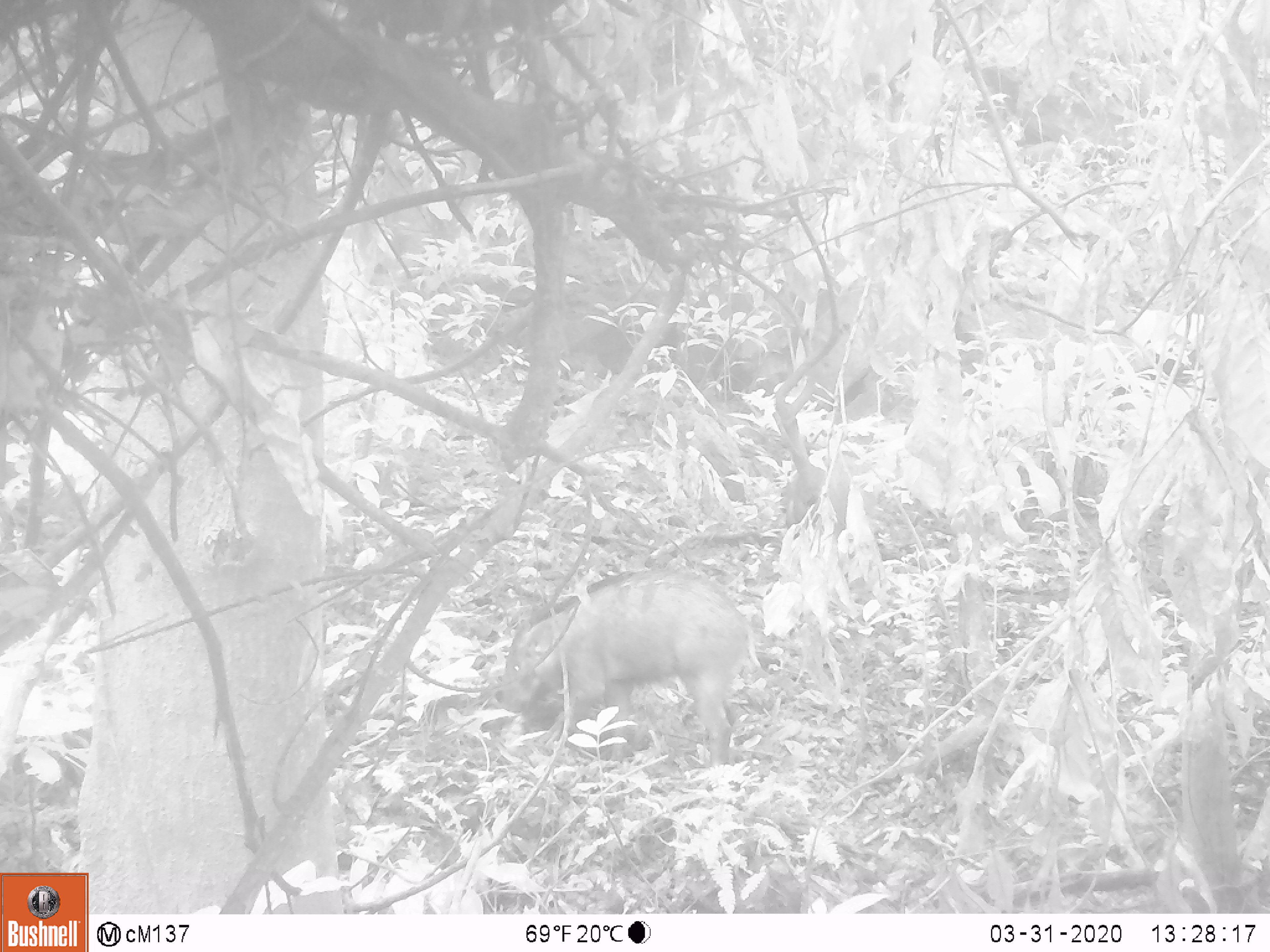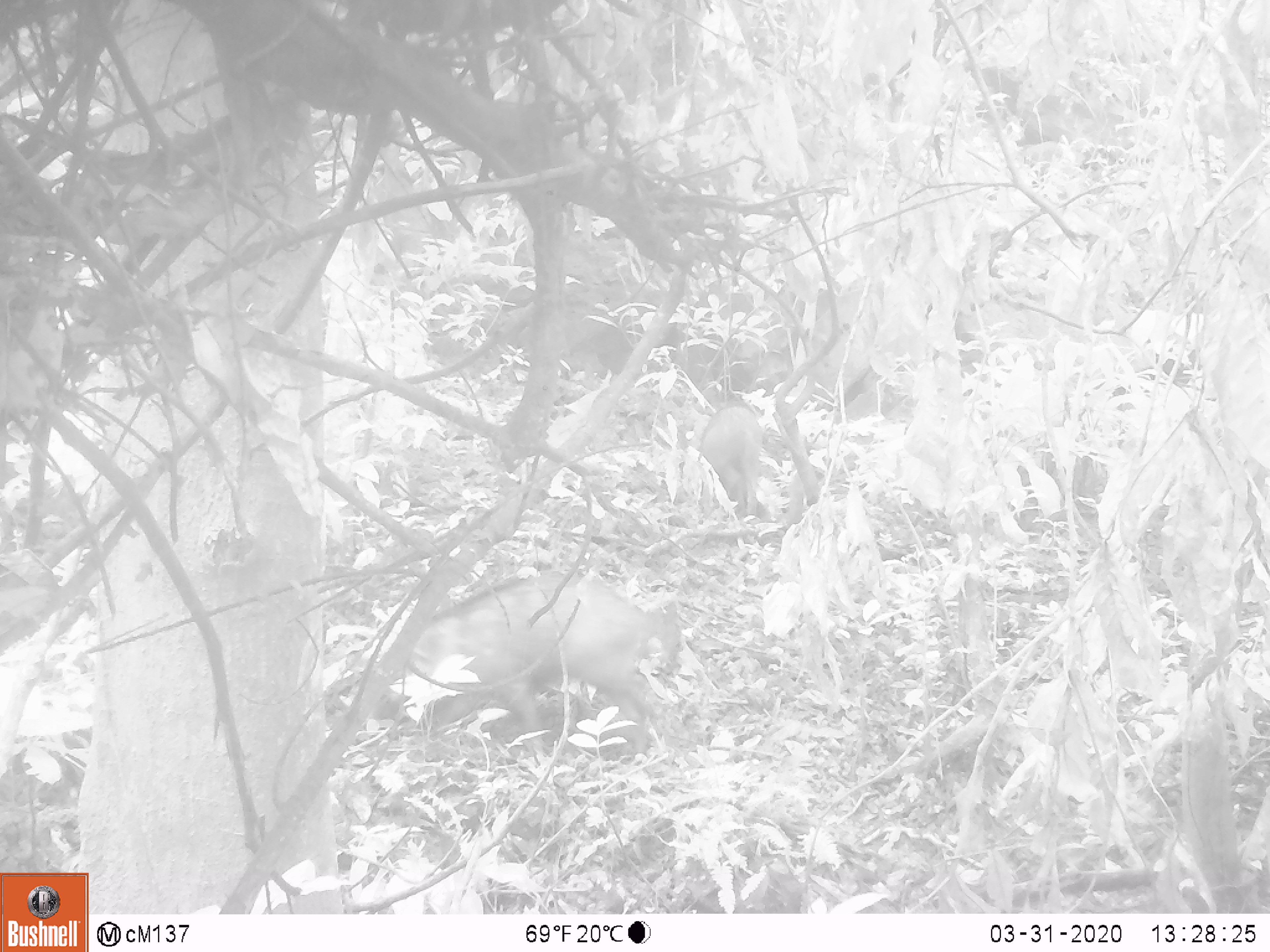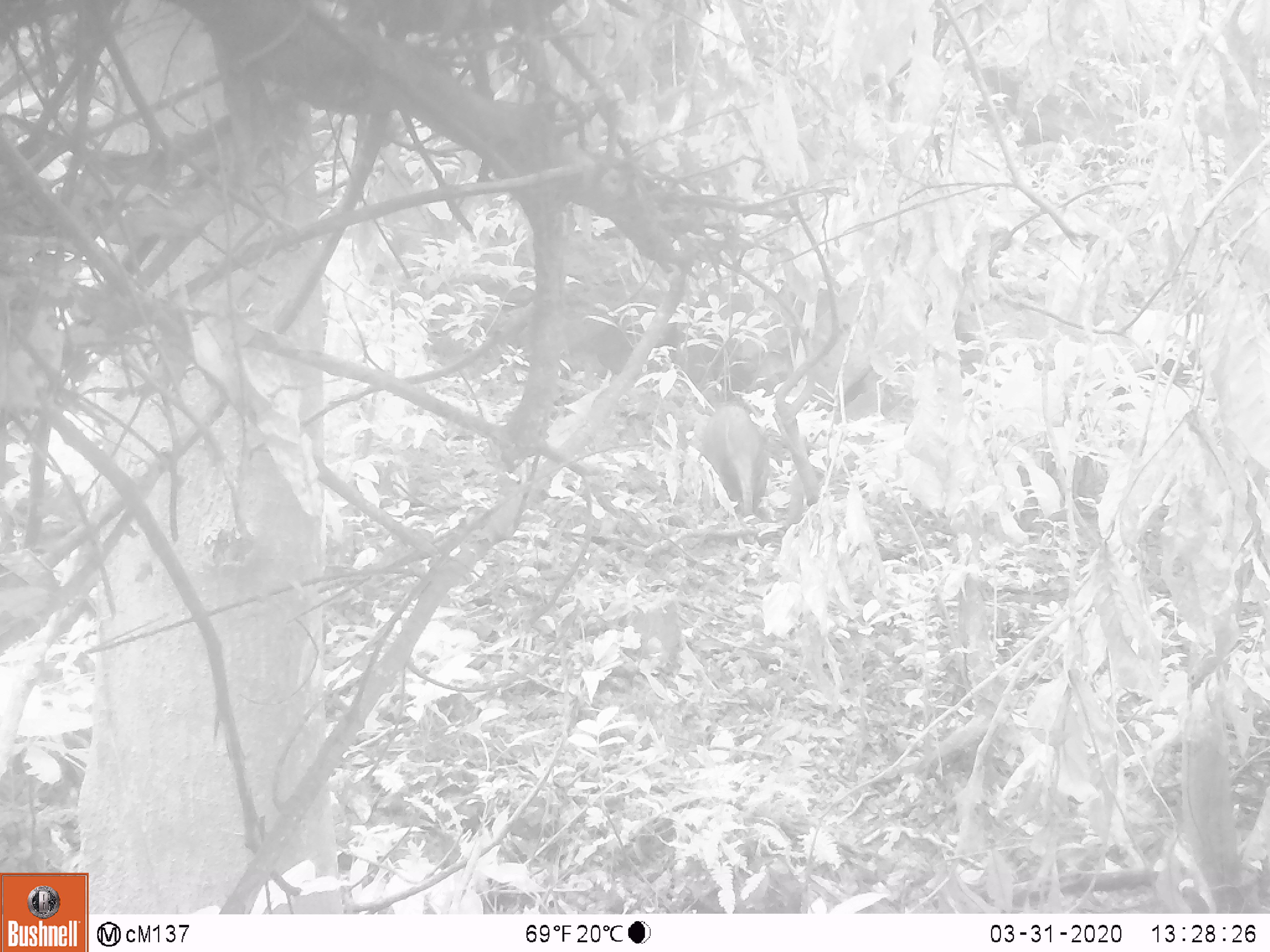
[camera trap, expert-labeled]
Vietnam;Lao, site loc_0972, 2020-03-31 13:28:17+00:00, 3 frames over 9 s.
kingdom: Animalia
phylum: Chordata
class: Mammalia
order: Artiodactyla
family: Suidae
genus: Sus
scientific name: Sus scrofa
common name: eurasian wild pig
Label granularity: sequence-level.